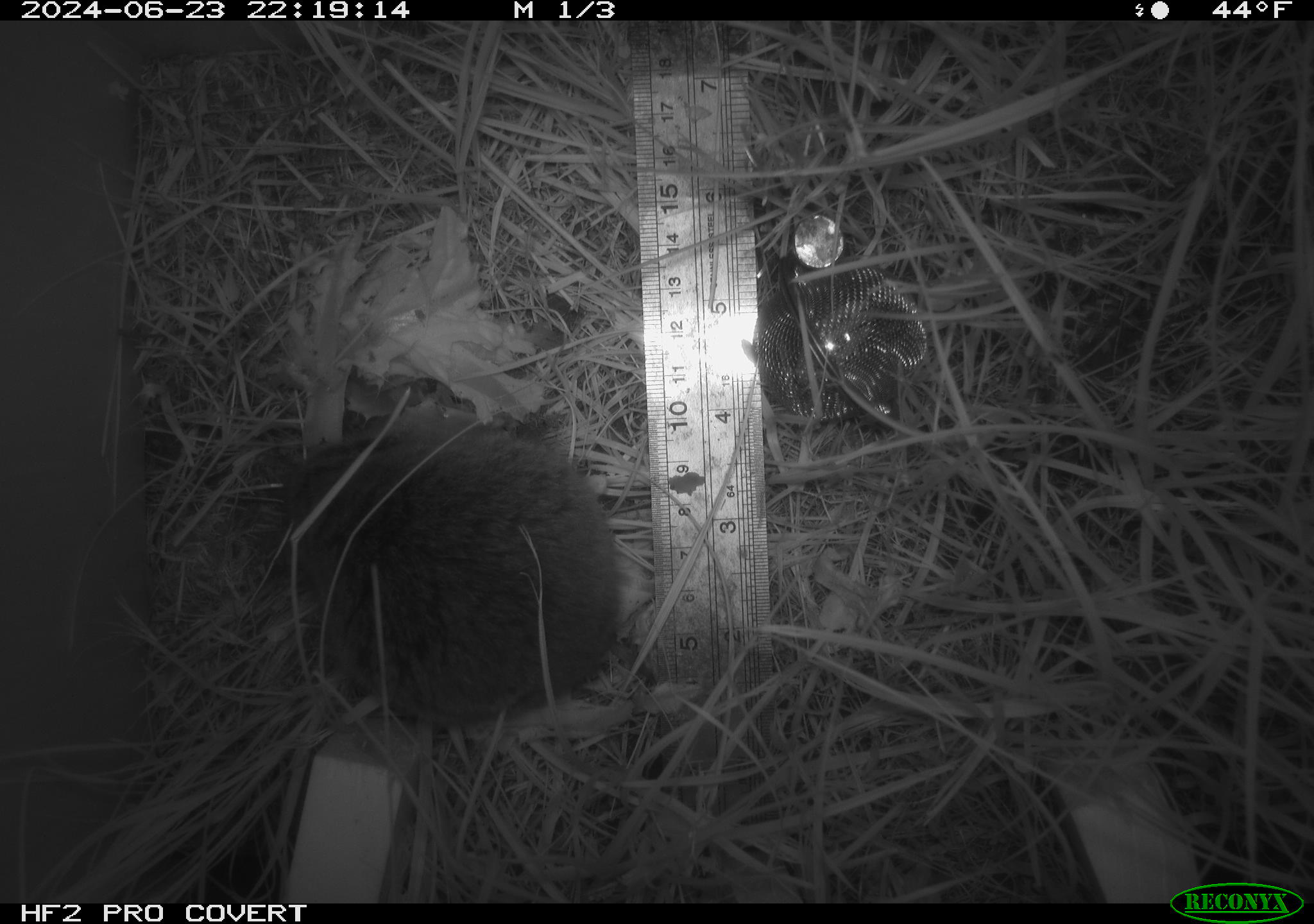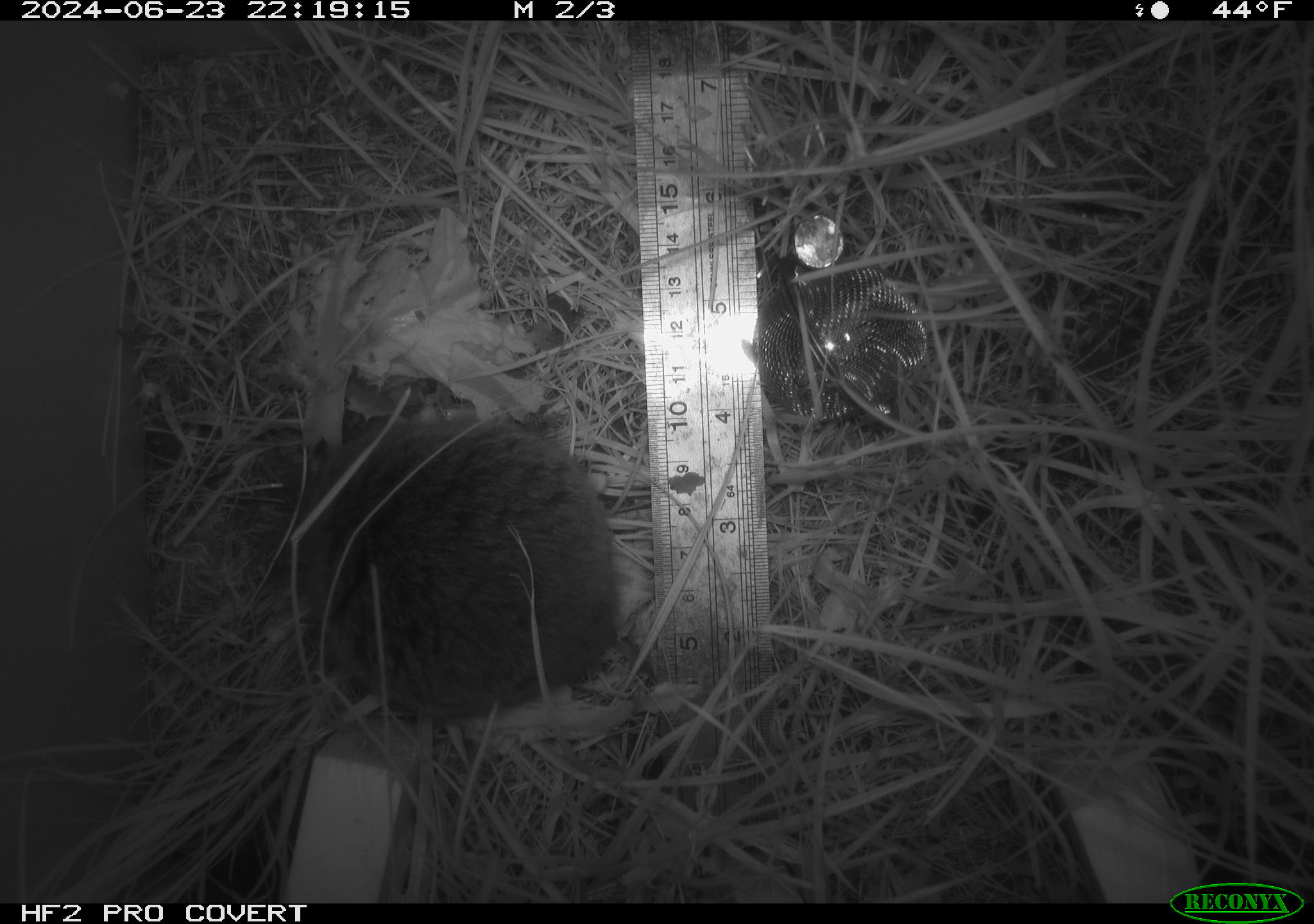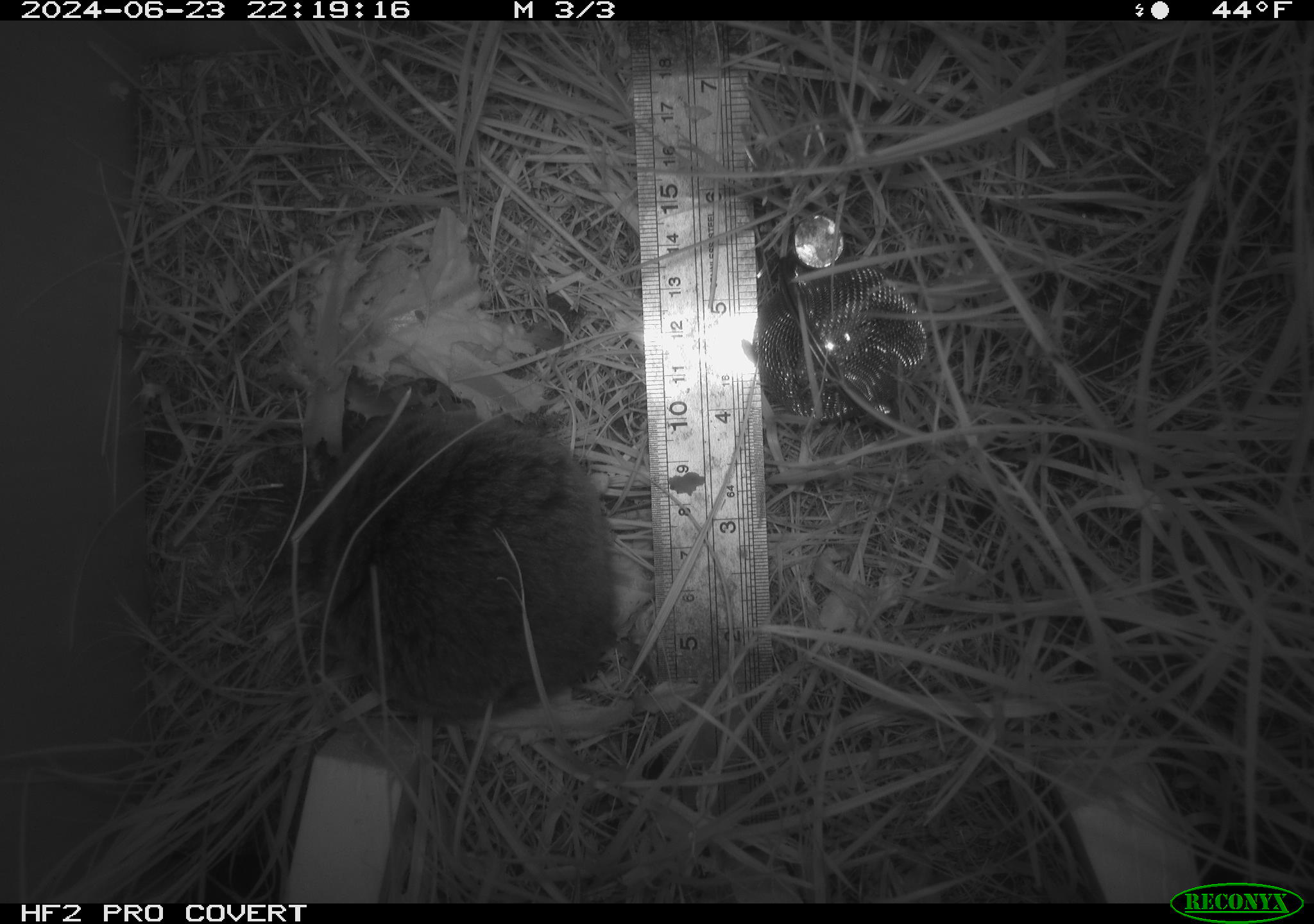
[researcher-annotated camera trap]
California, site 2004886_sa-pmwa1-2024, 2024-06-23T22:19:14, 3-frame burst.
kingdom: Animalia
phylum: Chordata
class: Mammalia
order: Rodentia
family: Cricetidae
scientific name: Arvicolinae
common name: voles, lemmings, and muskrats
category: arvicolinae subfamily